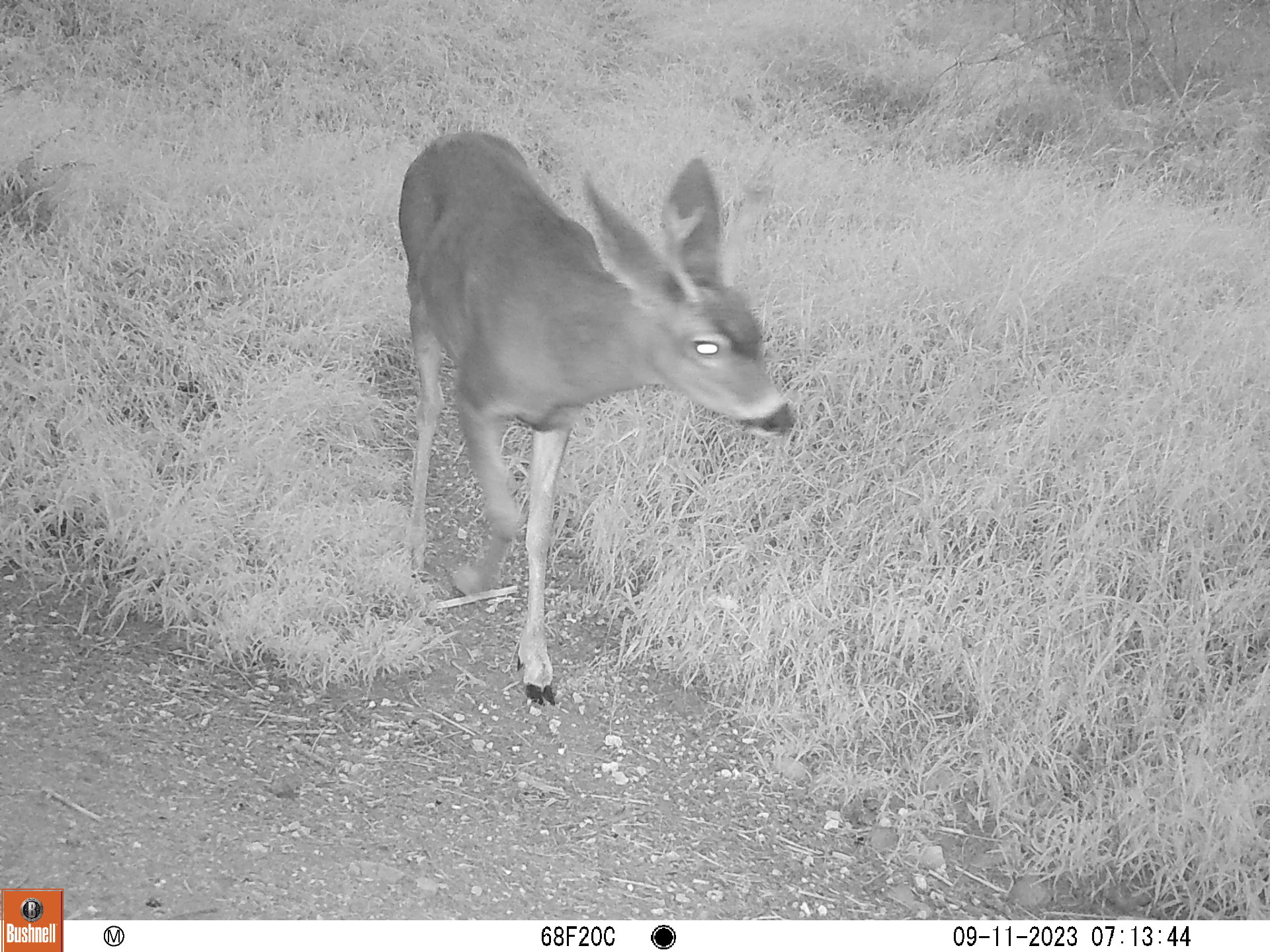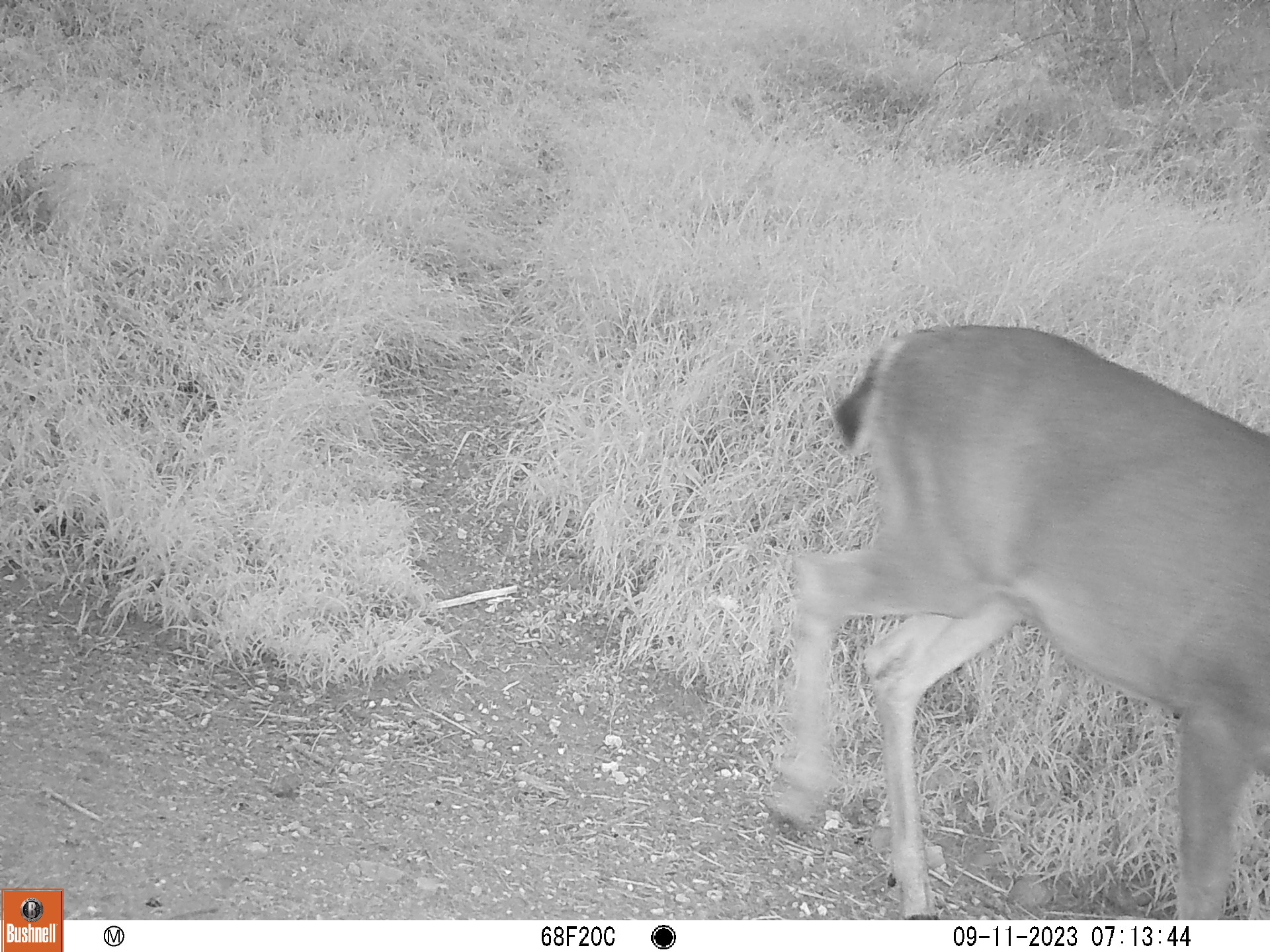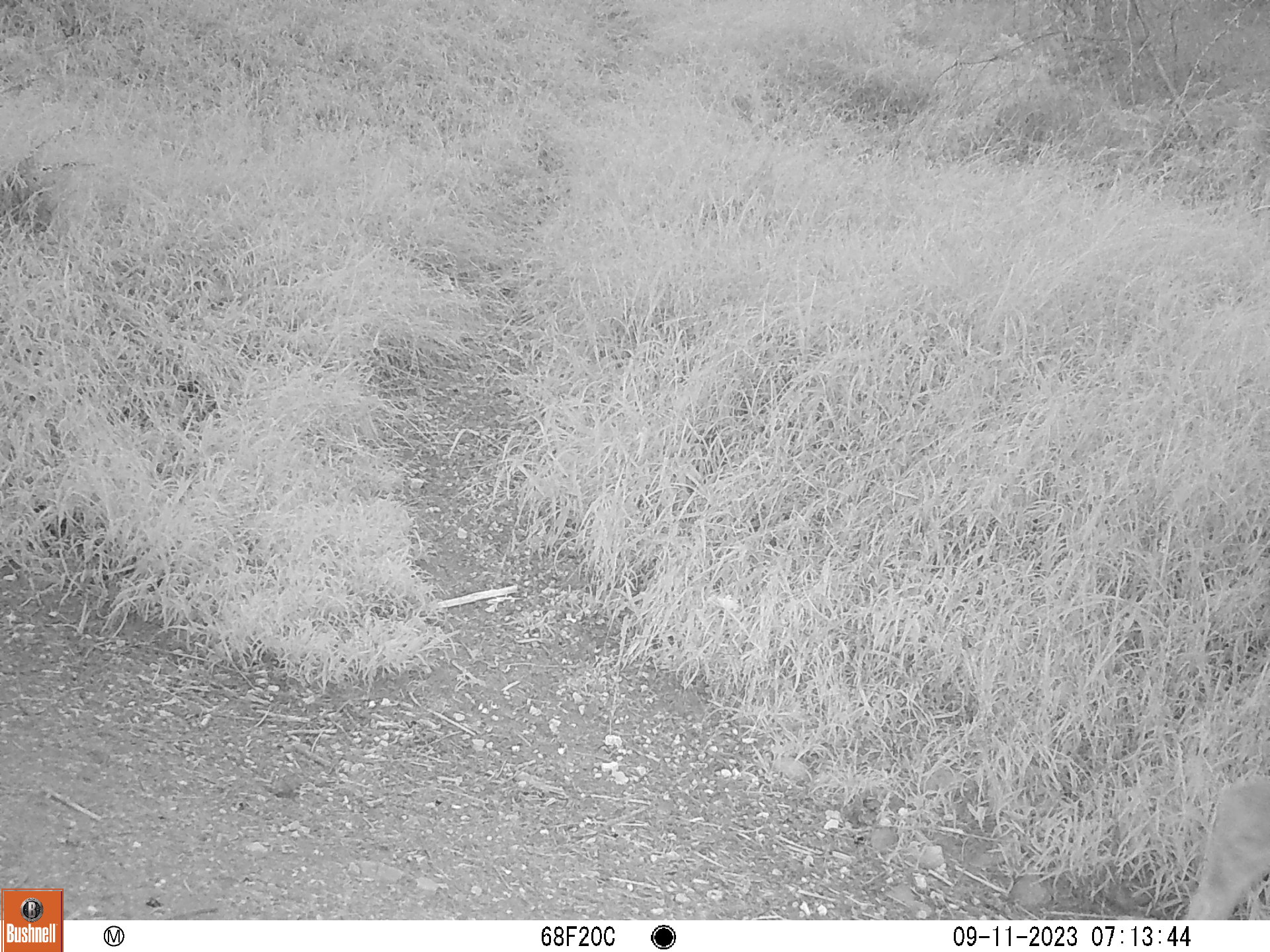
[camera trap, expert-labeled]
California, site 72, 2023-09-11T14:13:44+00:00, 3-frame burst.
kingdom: Animalia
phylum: Chordata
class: Mammalia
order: Artiodactyla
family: Cervidae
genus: Odocoileus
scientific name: Odocoileus hemionus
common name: mule deer